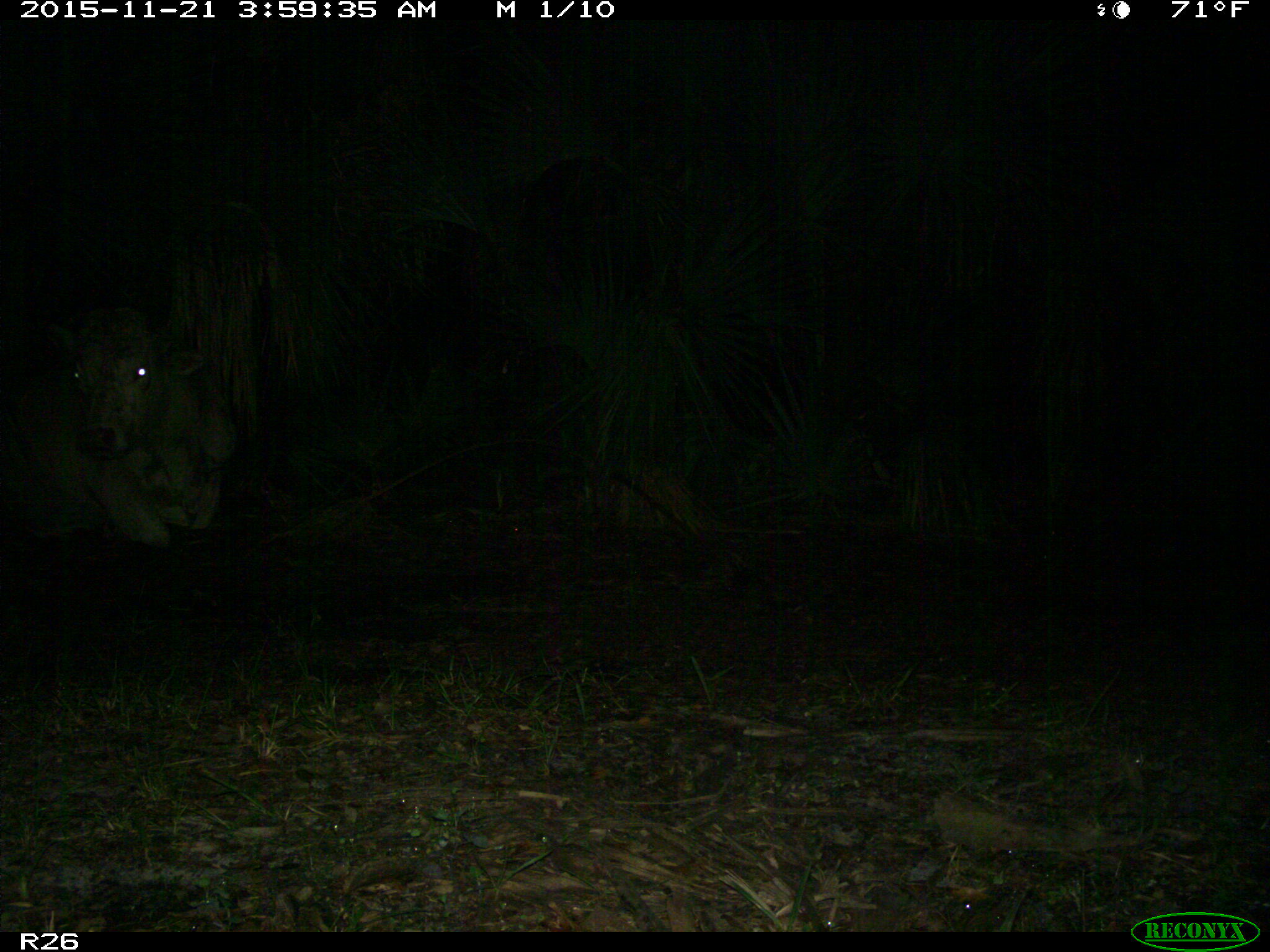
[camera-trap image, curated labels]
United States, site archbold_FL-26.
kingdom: Animalia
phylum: Chordata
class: Mammalia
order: Artiodactyla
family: Bovidae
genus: Bos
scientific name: Bos taurus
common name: domestic cow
Bos taurus (domestic cow).